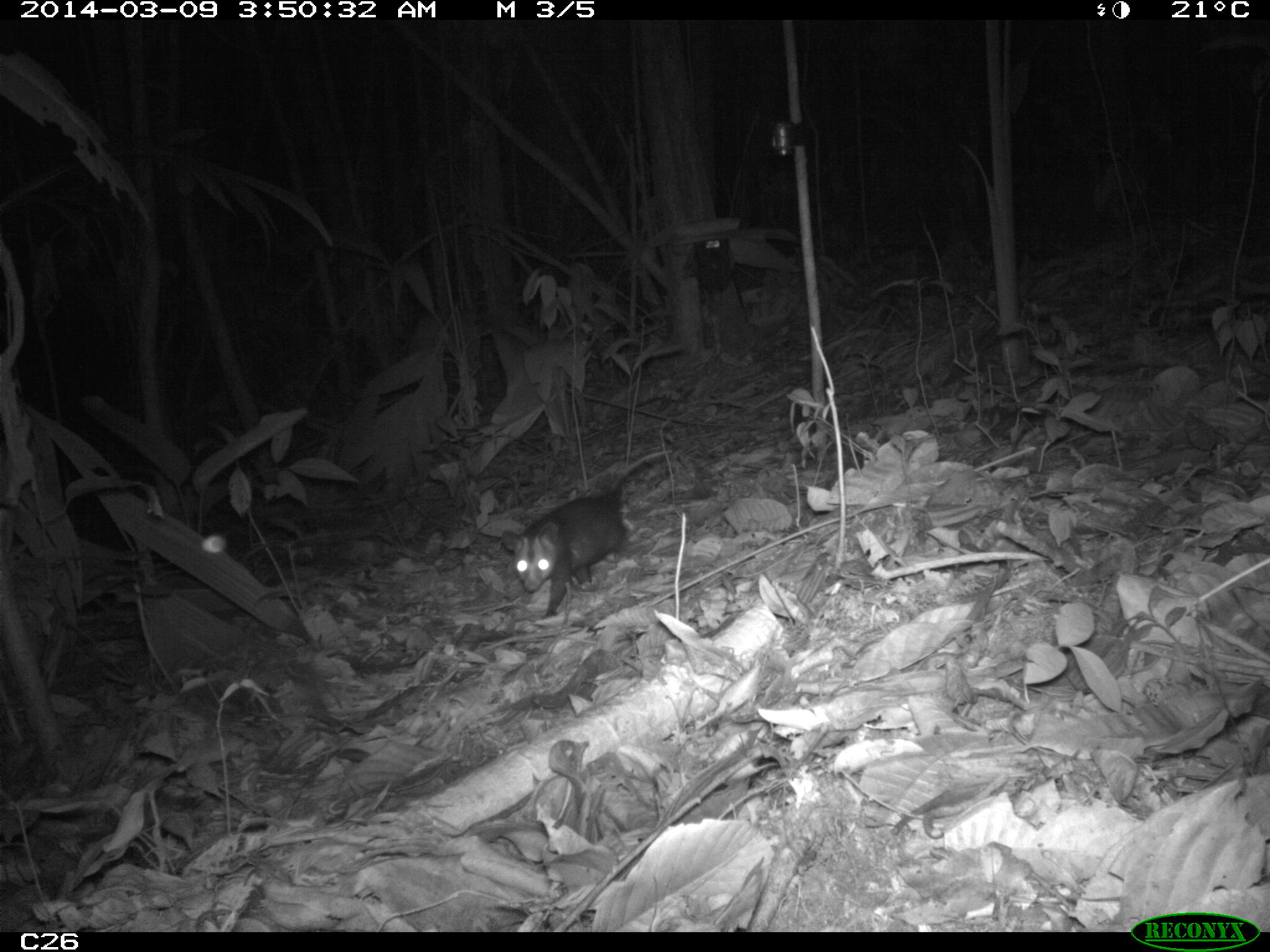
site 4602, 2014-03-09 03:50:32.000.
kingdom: Animalia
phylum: Chordata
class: Mammalia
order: Didelphimorphia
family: Didelphidae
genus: Didelphis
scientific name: Didelphis imperfecta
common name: guianan white-eared opossum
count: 1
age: adult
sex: female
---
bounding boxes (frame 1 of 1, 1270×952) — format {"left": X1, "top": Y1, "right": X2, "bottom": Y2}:
didelphis imperfecta: {"left": 500, "top": 455, "right": 666, "bottom": 619}